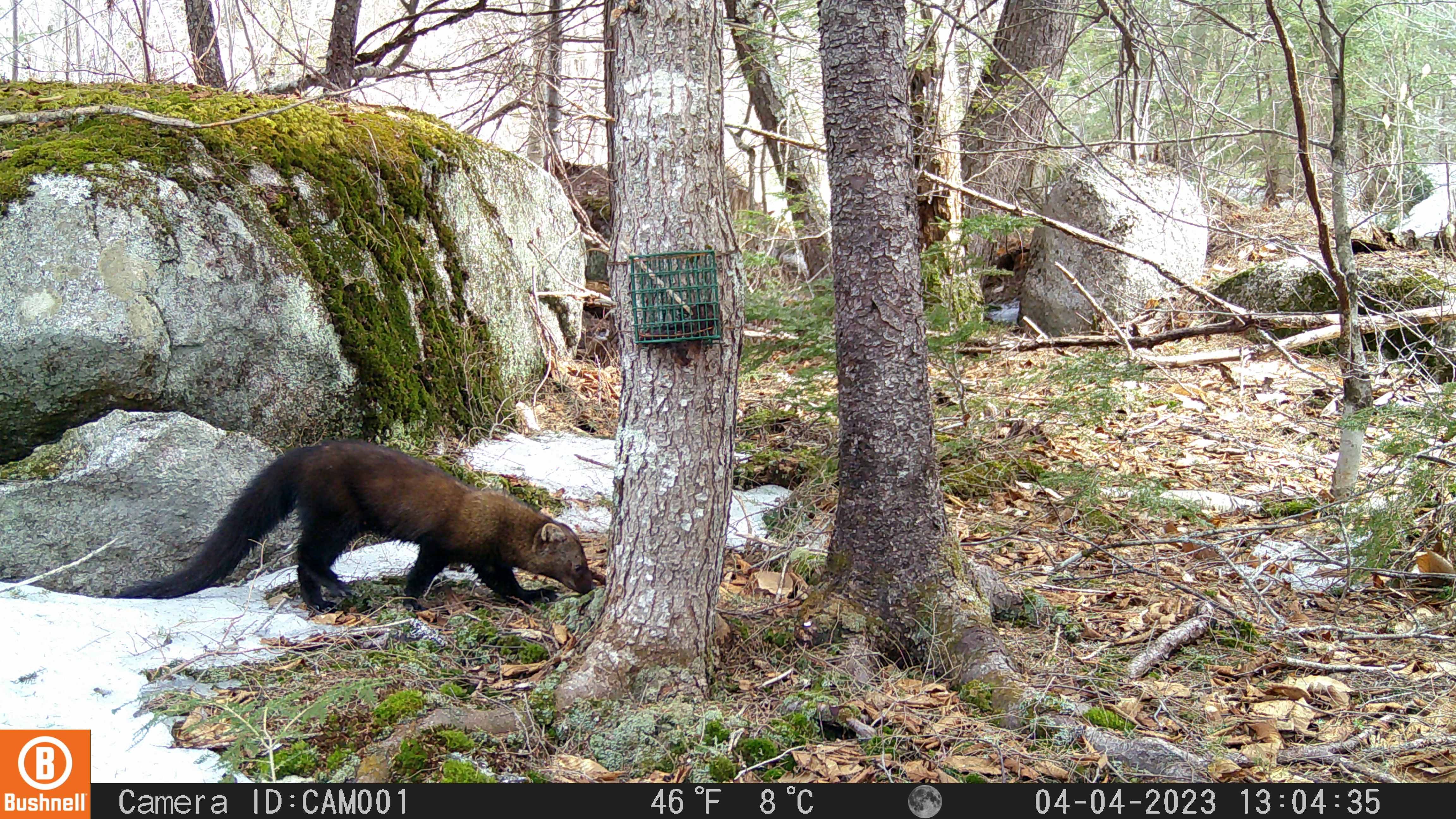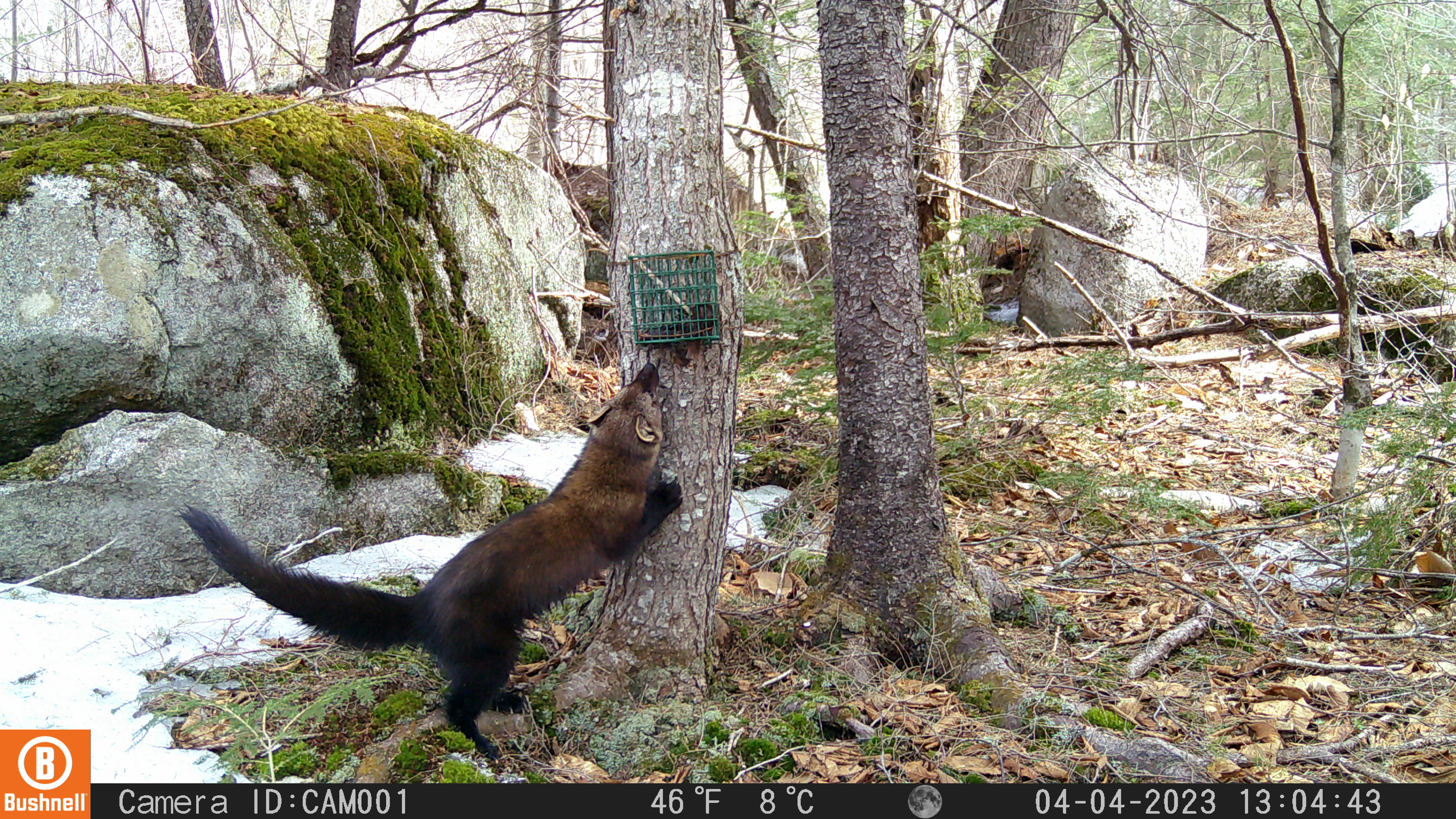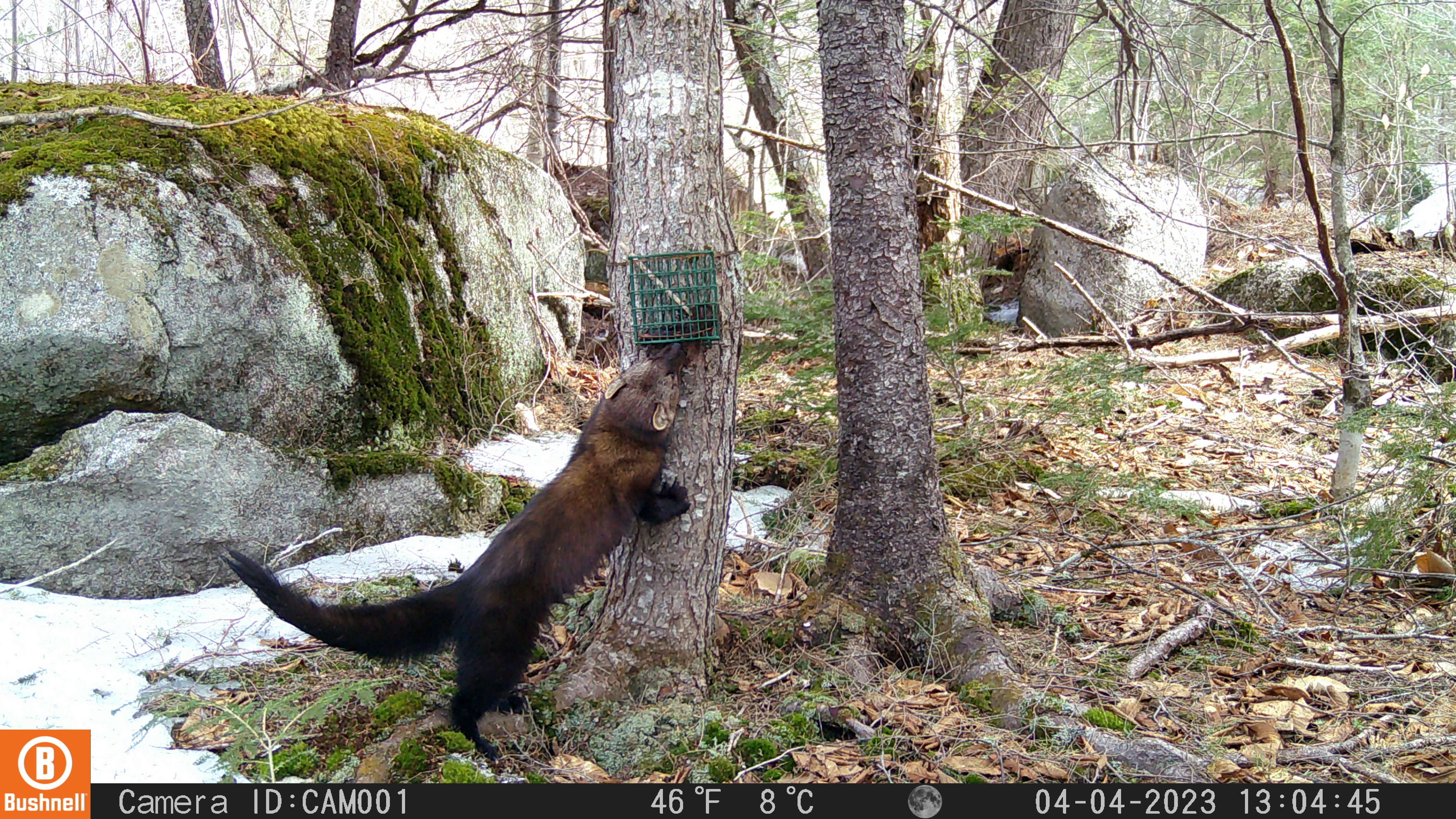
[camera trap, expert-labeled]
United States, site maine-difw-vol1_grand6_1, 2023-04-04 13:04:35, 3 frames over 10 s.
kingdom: Animalia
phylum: Chordata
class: Mammalia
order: Carnivora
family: Mustelidae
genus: Pekania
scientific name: Pekania pennanti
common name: fisher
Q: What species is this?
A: Fisher (Pekania pennanti).